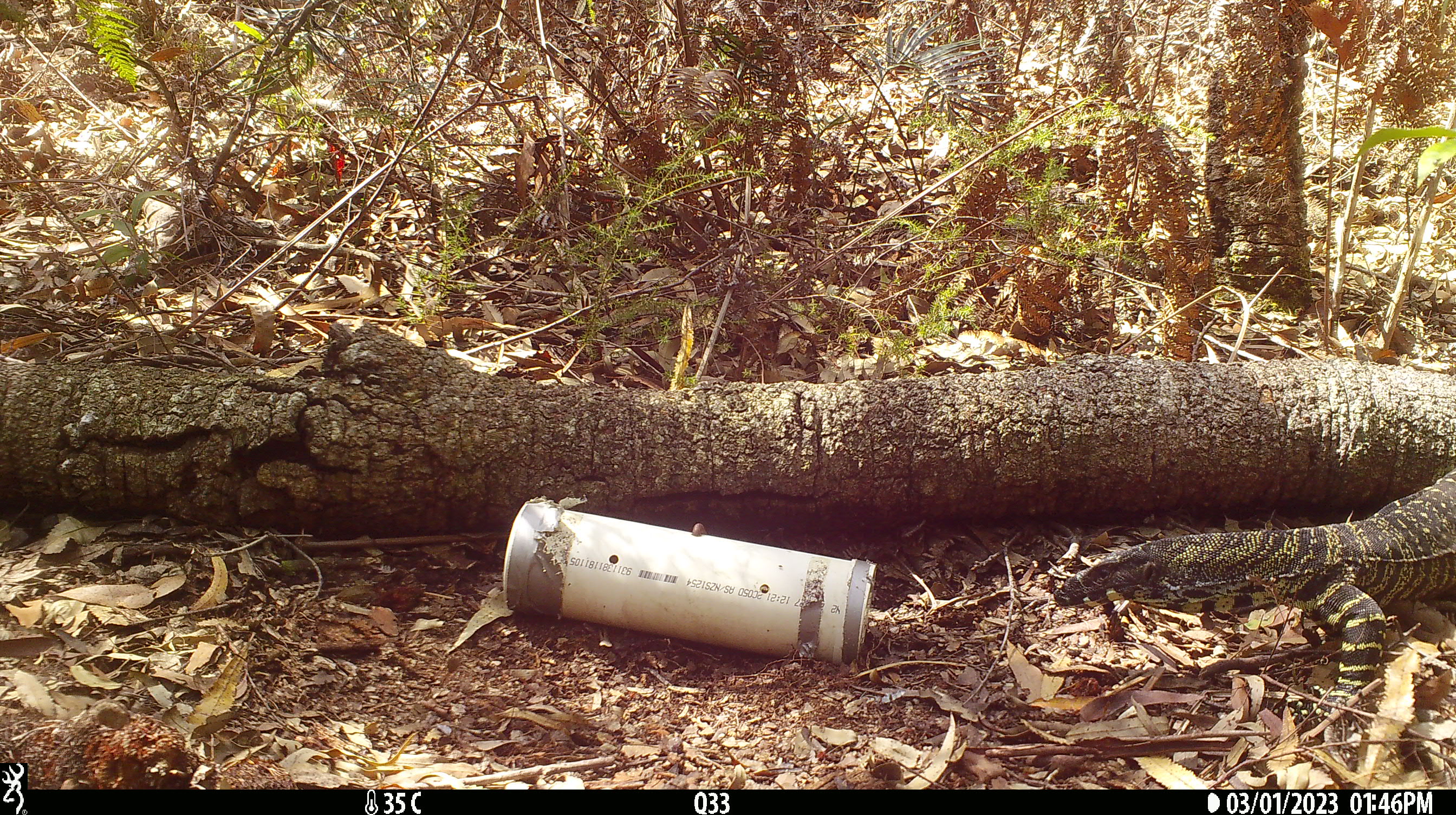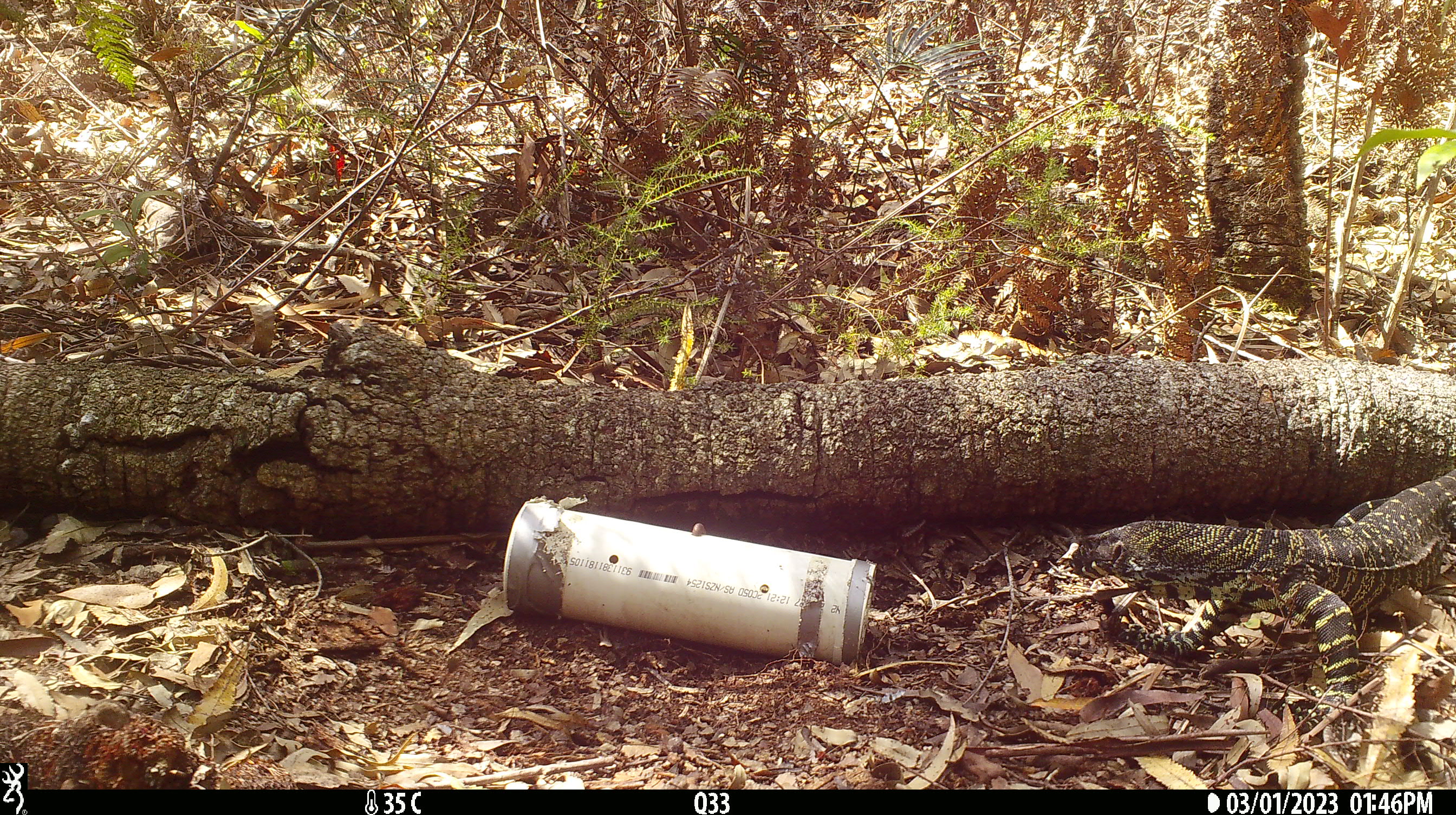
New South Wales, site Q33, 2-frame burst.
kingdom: Animalia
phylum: Chordata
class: Reptilia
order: Squamata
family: Varanidae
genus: Varanus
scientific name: Varanus varius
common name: lace monitor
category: goanna